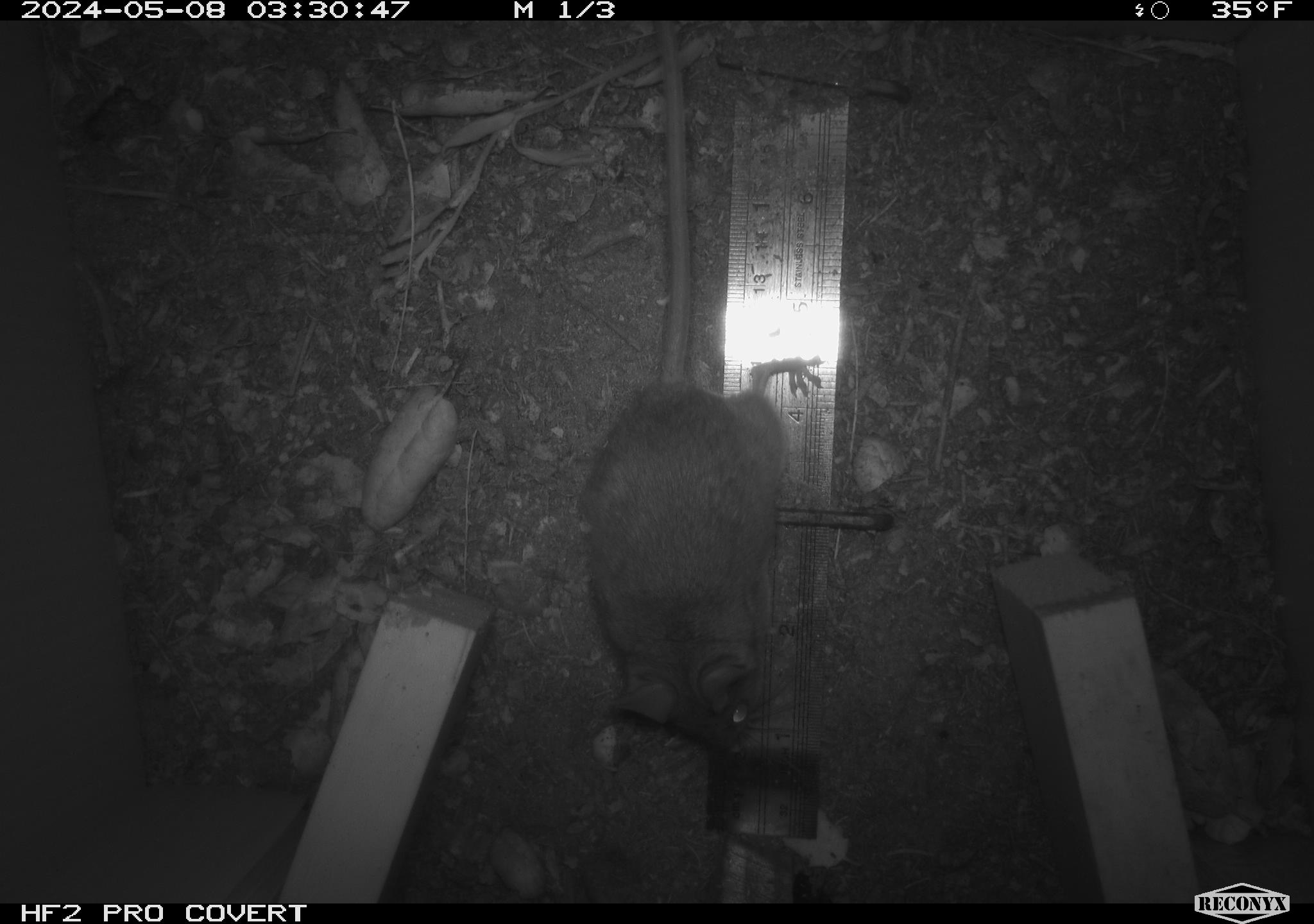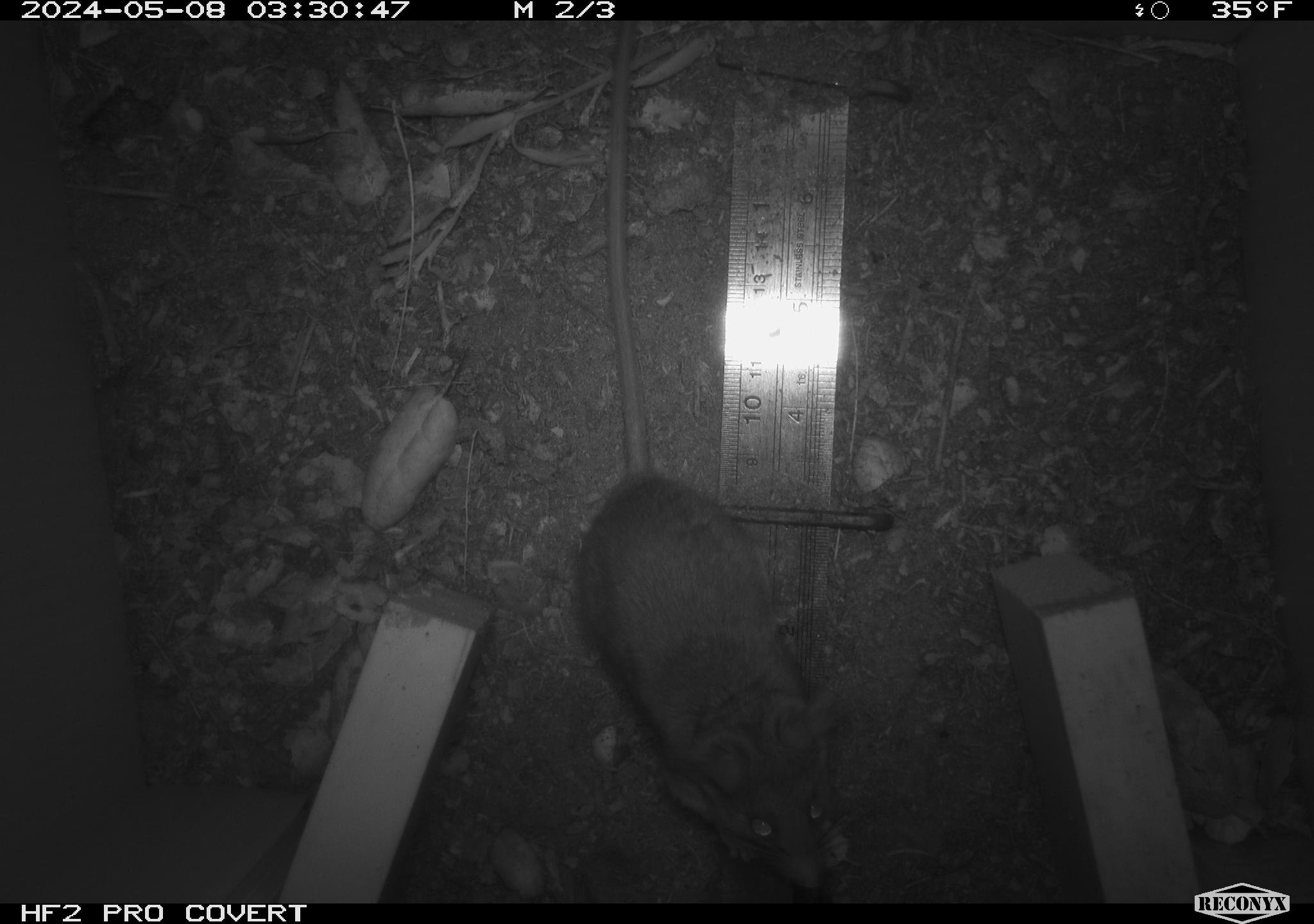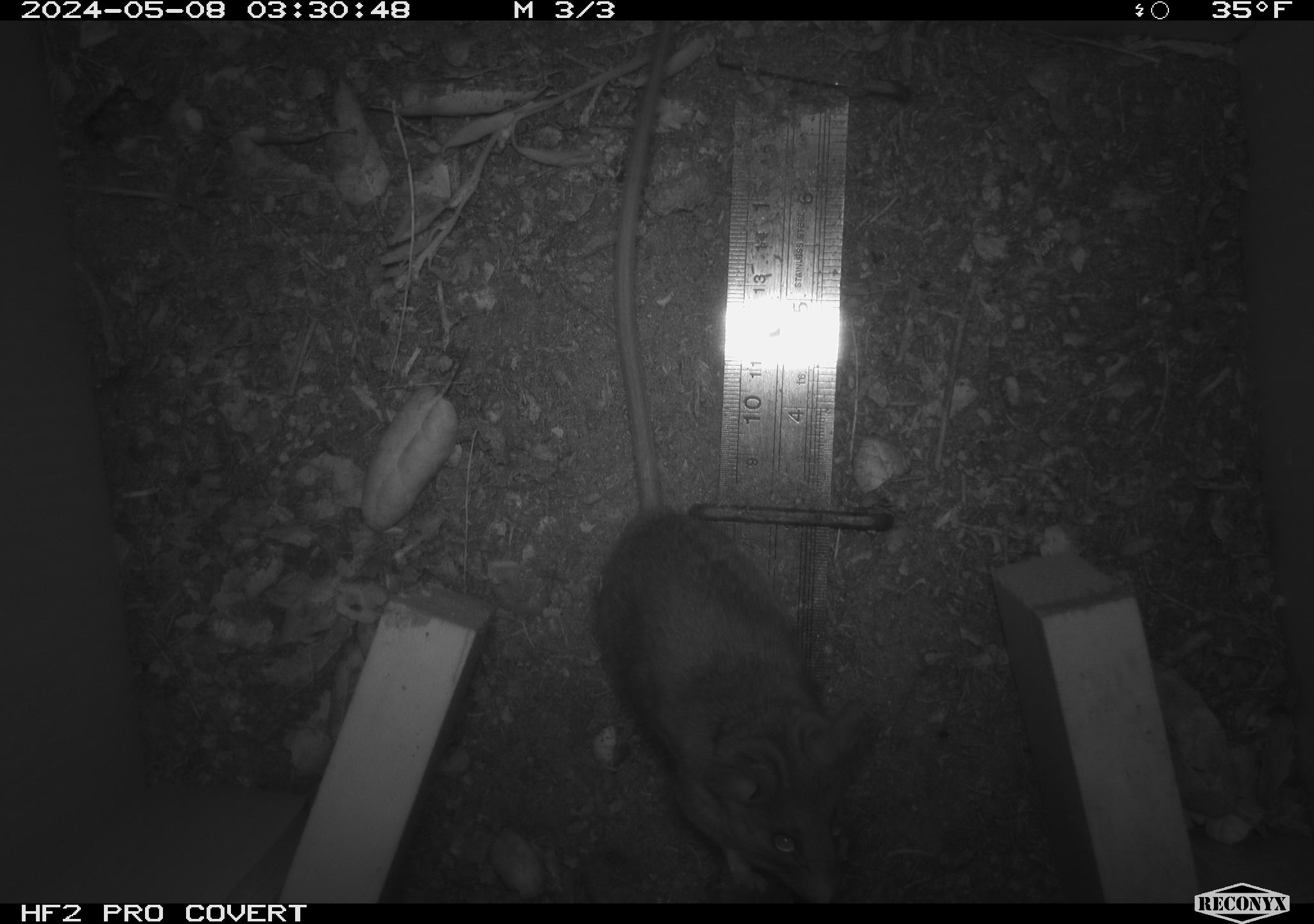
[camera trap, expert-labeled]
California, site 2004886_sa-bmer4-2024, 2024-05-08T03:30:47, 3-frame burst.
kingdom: Animalia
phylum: Chordata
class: Mammalia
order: Rodentia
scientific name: Rodentia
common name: mouse species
Mouse species (Rodentia).